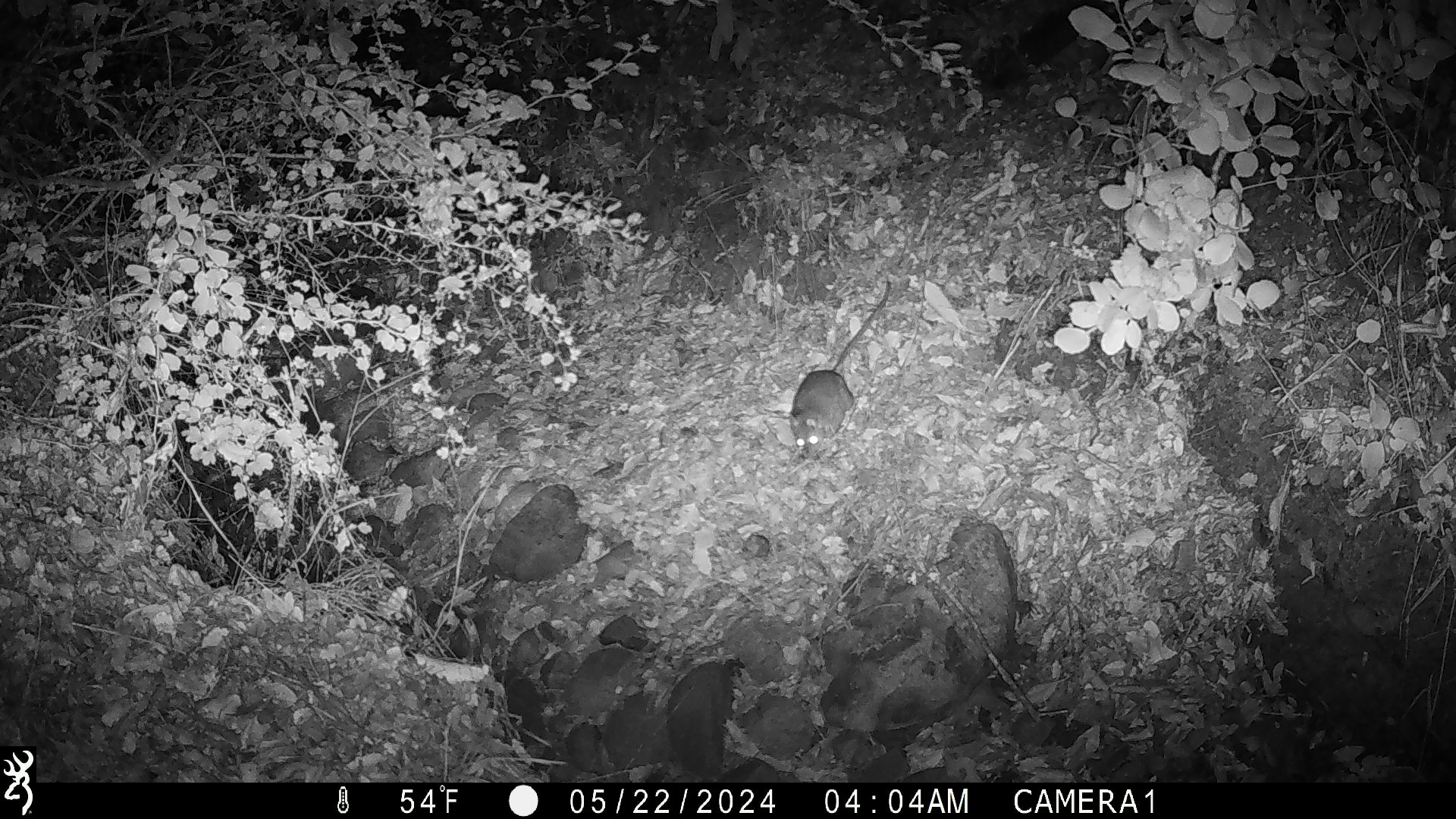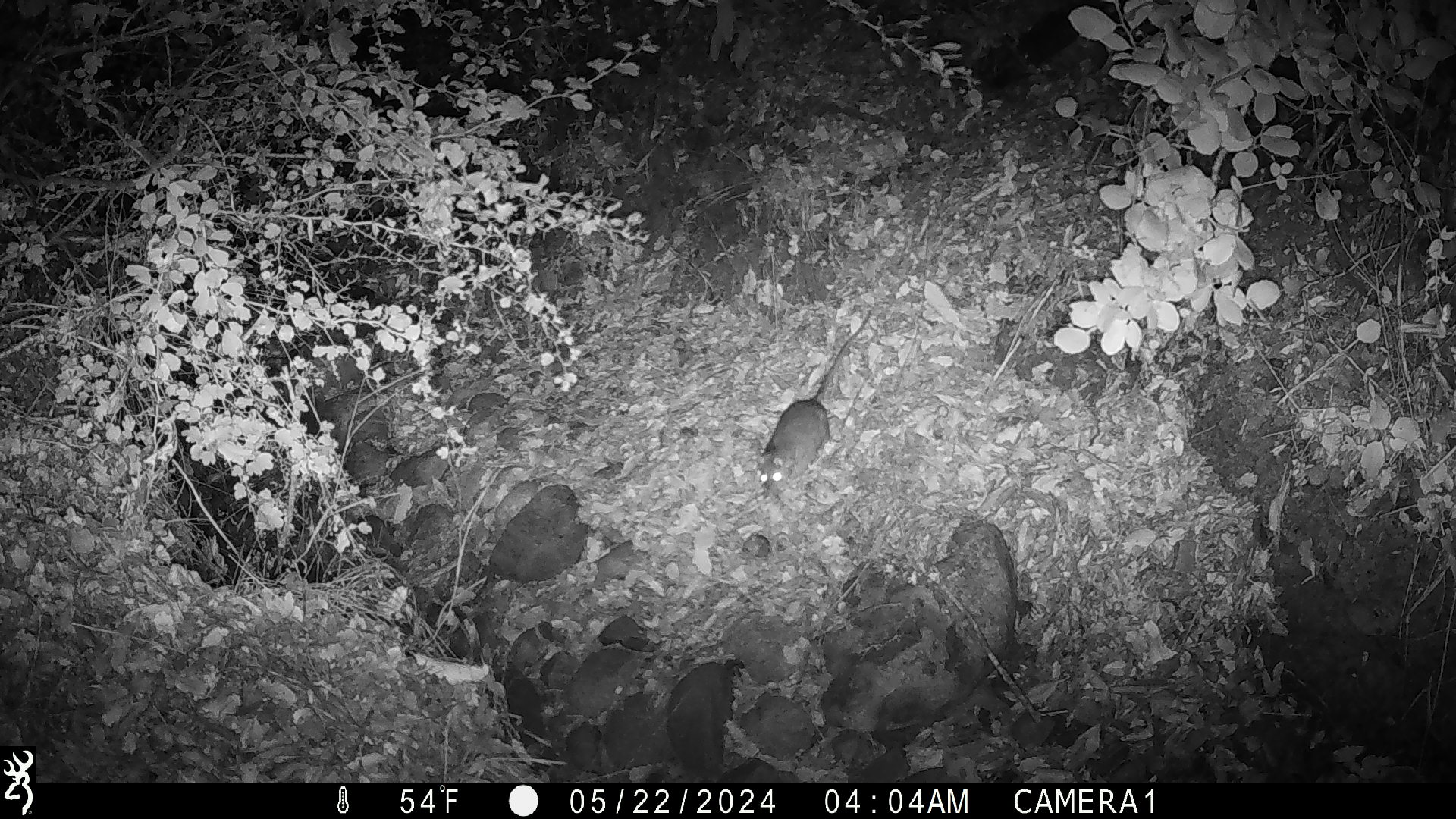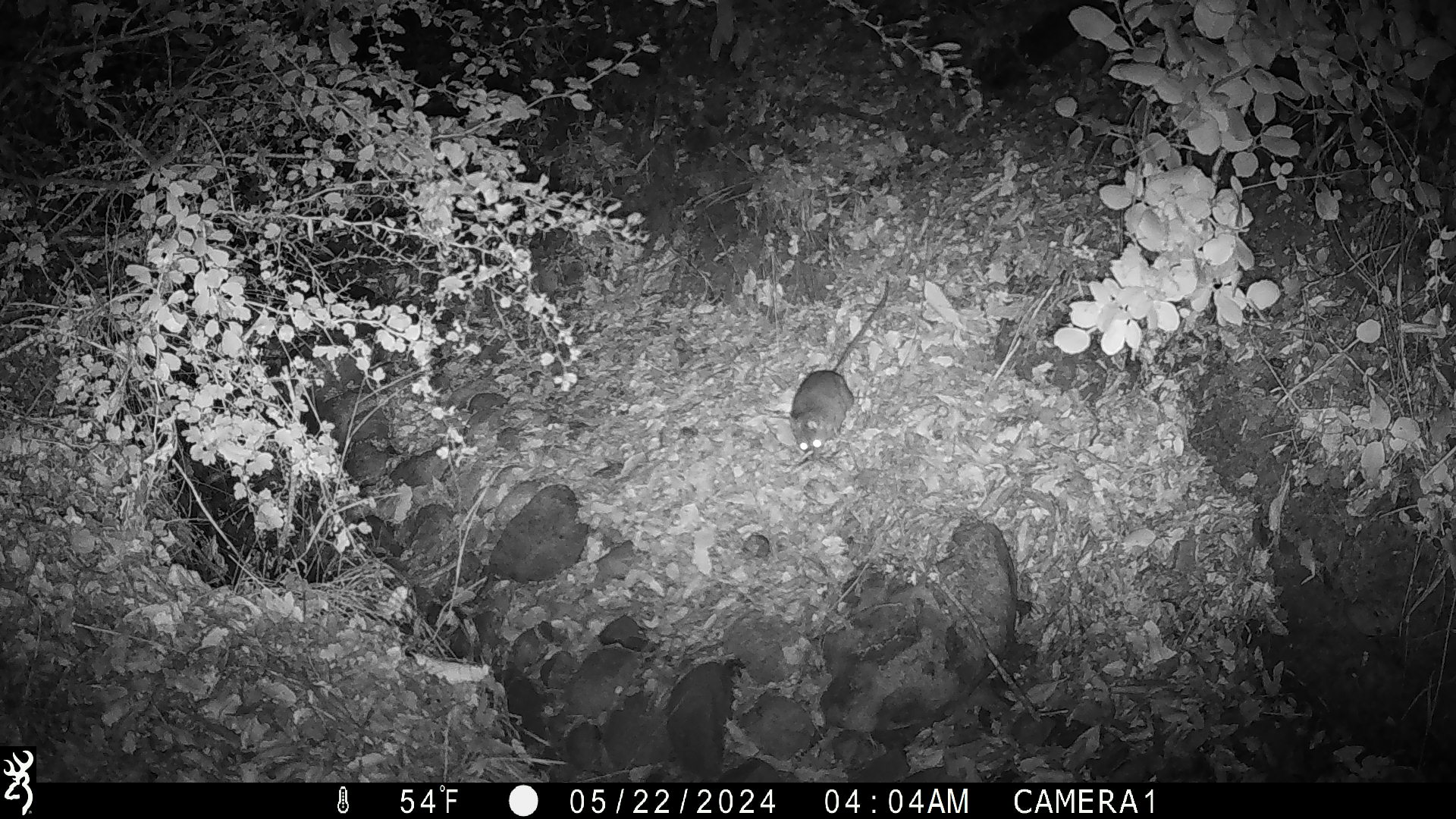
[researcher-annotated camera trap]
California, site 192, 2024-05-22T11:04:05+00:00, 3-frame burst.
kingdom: Animalia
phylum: Chordata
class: Mammalia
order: Rodentia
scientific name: Rodentia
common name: mouse or rat